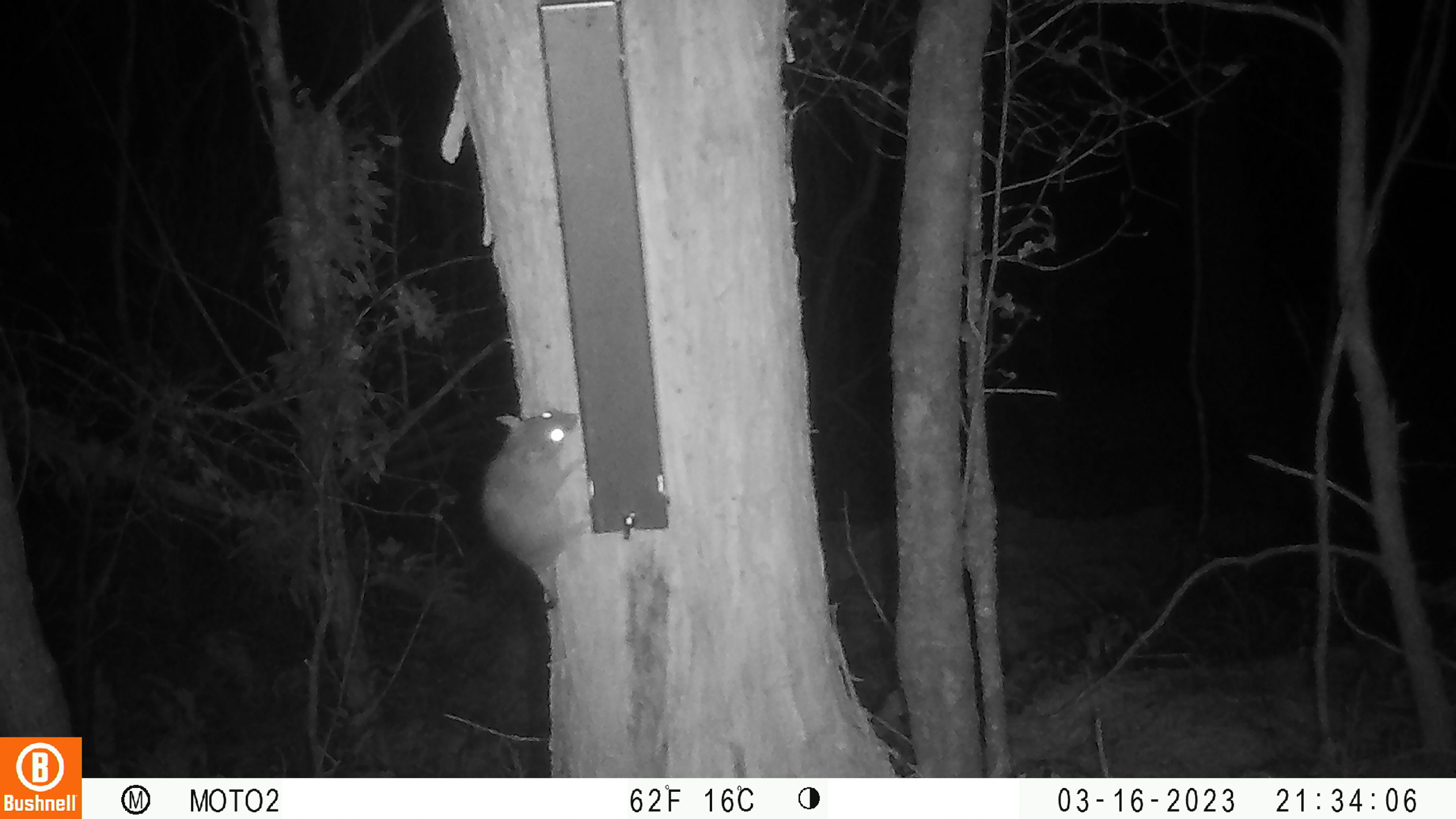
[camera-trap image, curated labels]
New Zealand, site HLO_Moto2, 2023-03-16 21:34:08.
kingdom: Animalia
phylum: Chordata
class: Mammalia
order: Rodentia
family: Muridae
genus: Rattus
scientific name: Rattus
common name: rat